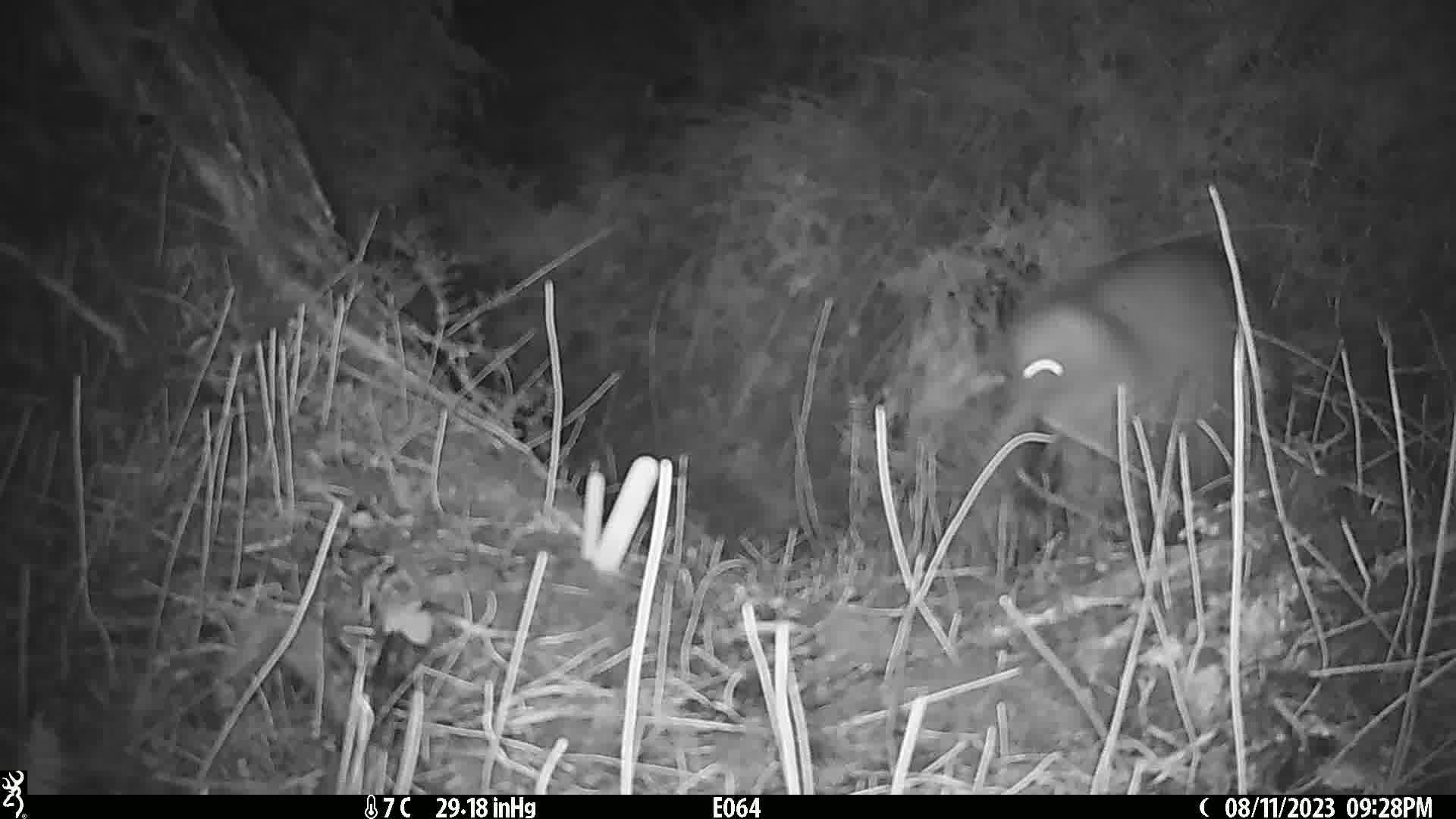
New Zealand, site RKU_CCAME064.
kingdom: Animalia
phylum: Chordata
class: Aves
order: Apterygiformes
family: Apterygidae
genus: Apteryx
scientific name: Apteryx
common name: kiwi